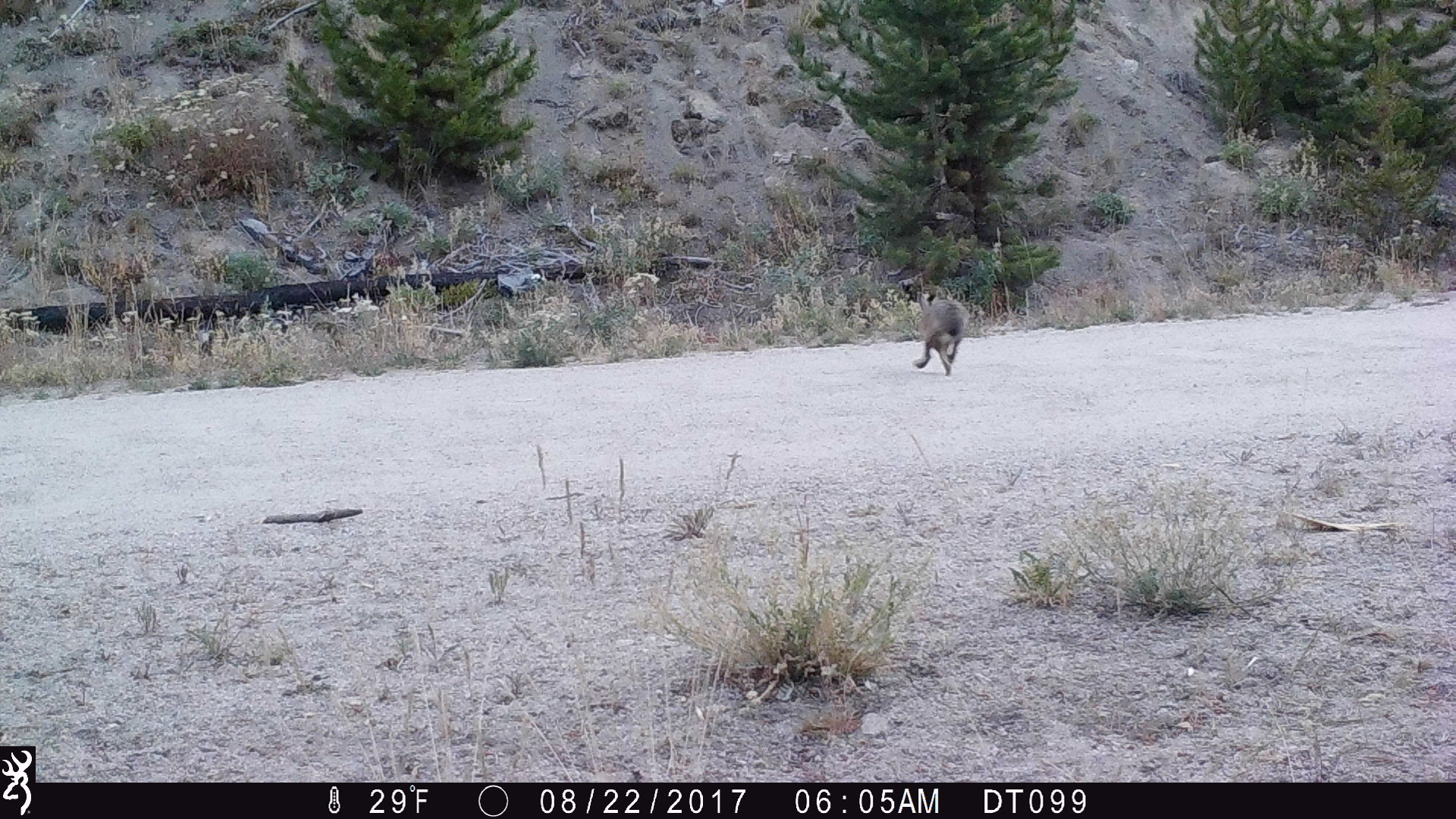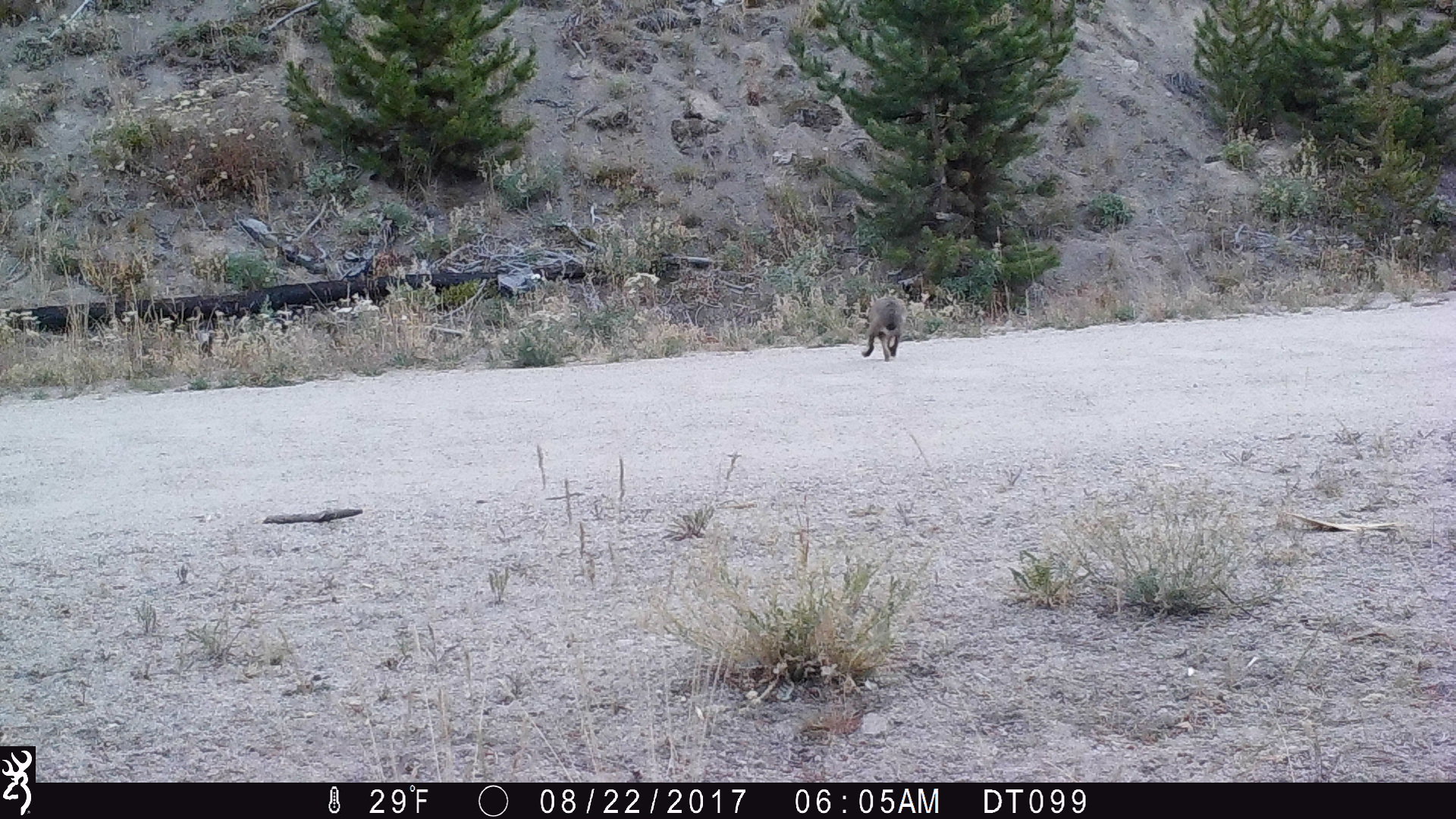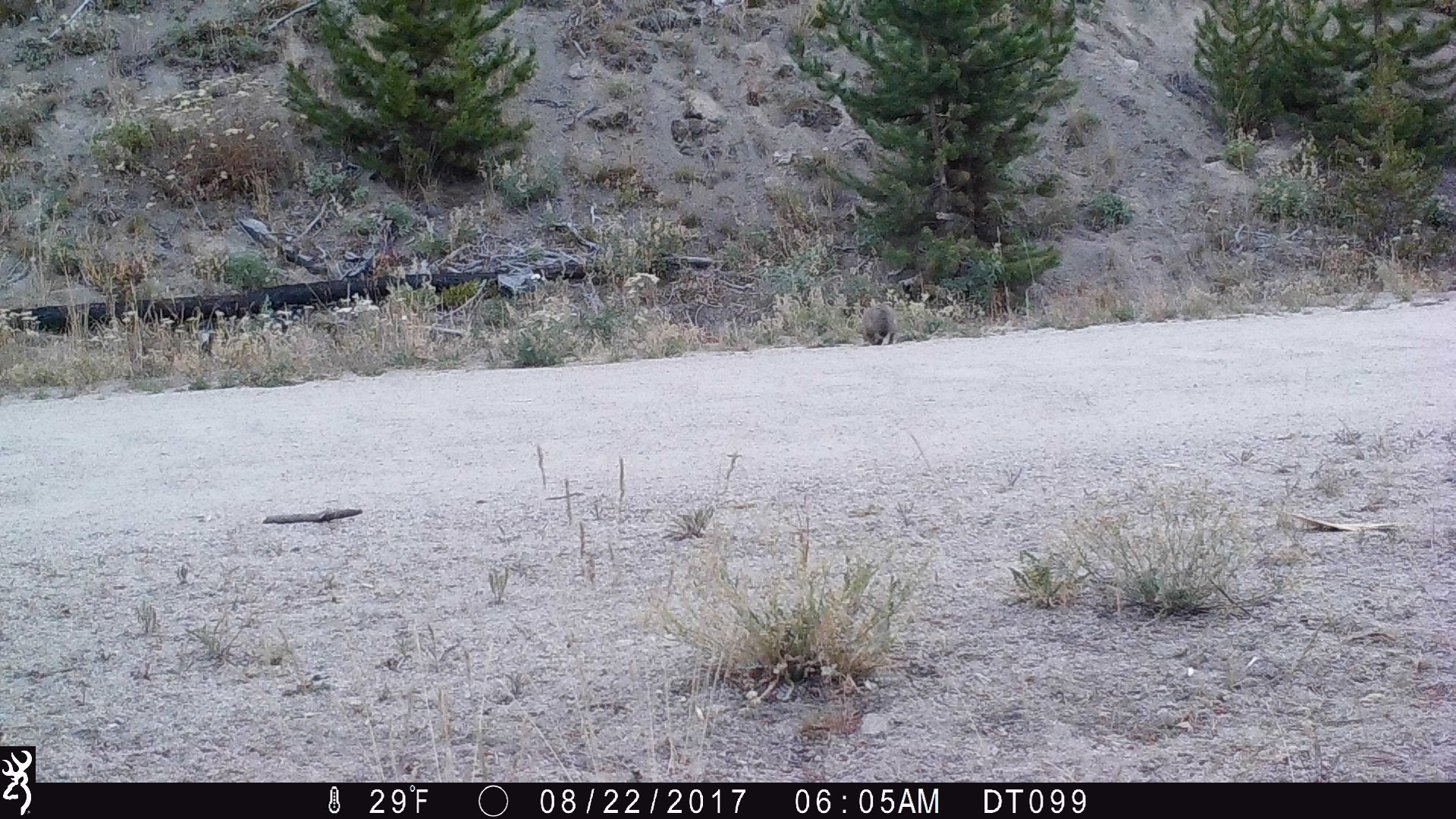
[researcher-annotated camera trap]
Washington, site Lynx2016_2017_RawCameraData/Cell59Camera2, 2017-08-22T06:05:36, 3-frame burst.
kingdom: Animalia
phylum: Chordata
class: Mammalia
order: Lagomorpha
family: Leporidae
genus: Lepus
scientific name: Lepus americanus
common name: snowshoe hare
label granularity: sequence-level